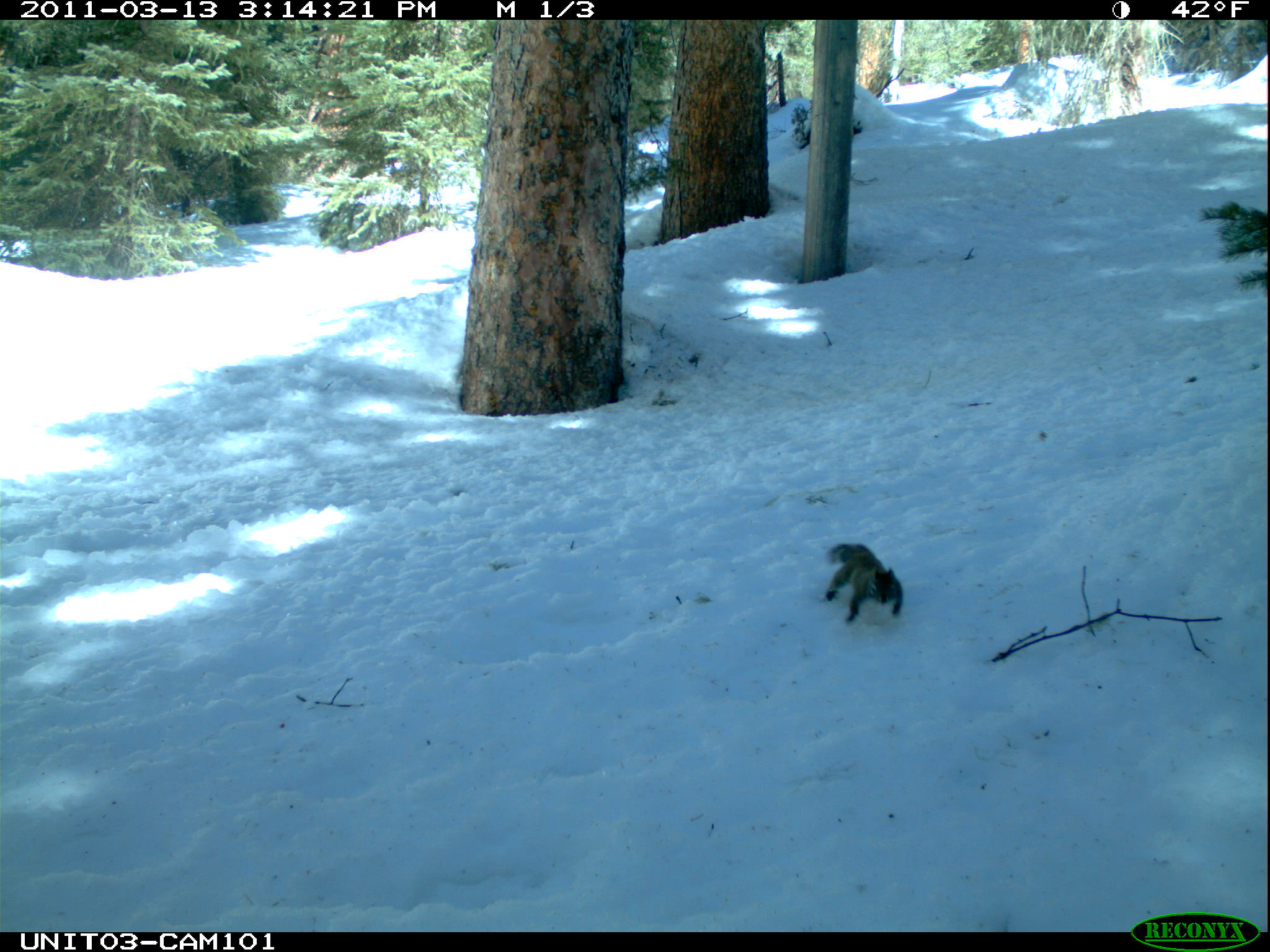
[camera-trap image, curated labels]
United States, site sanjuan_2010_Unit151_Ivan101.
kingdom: Animalia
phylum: Chordata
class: Mammalia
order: Rodentia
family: Sciuridae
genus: Tamiasciurus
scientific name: Tamiasciurus hudsonicus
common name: american red squirrel